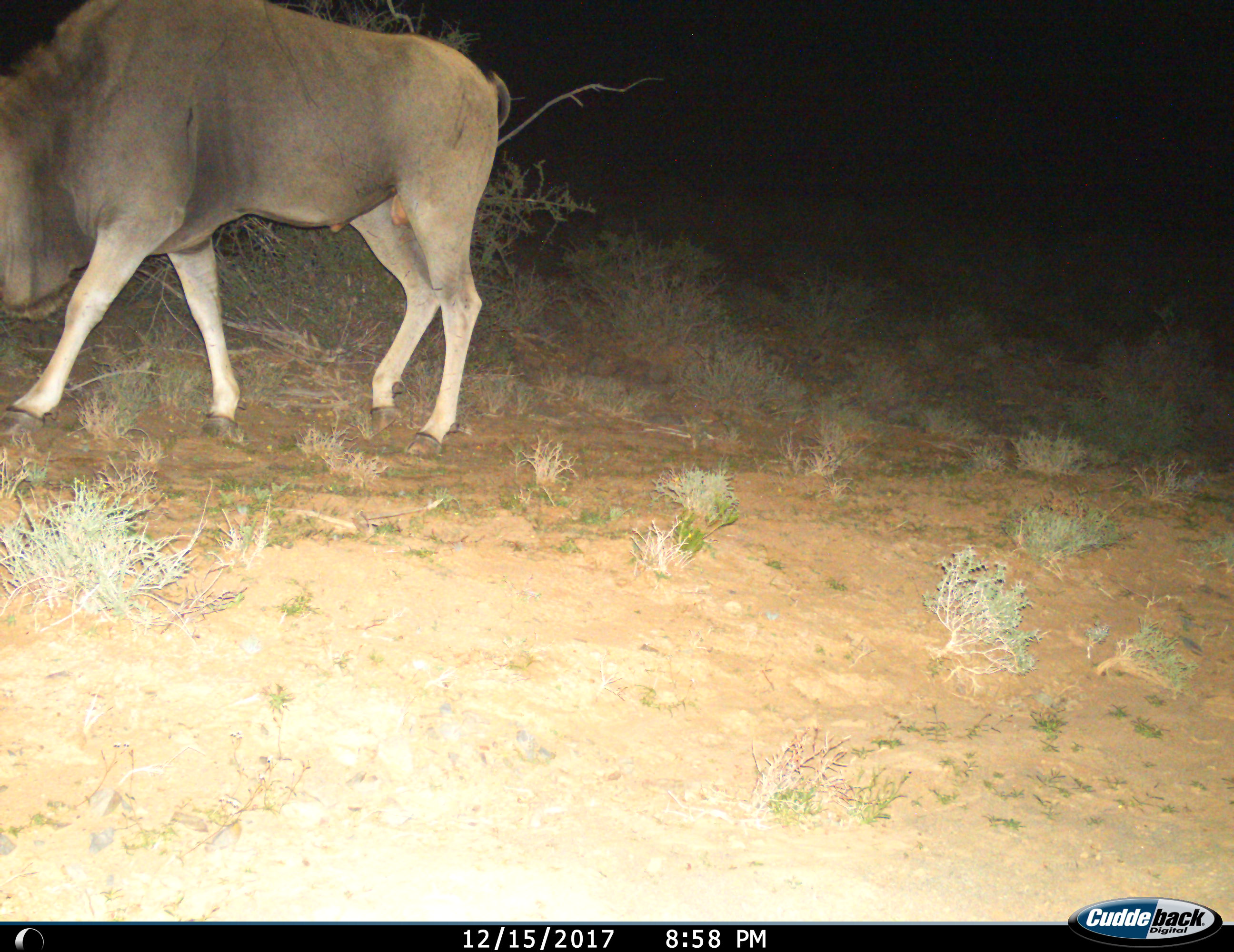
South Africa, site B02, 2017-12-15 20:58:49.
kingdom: Animalia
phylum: Chordata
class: Mammalia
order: Artiodactyla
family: Bovidae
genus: Tragelaphus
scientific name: Tragelaphus oryx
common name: eland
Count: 1.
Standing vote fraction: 0%.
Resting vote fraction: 0%.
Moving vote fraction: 80%.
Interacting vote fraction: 0%.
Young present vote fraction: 0%.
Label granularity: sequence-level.